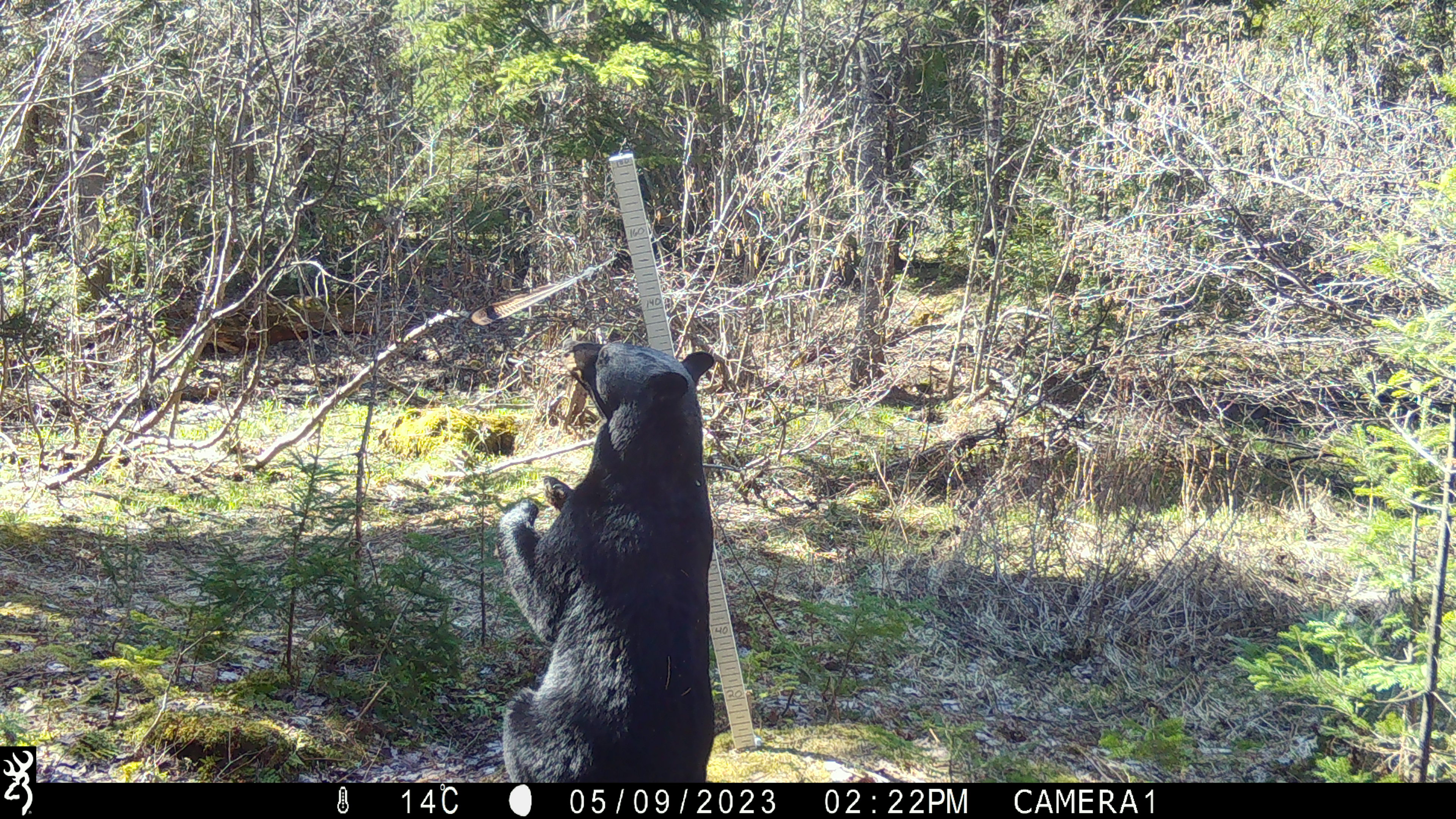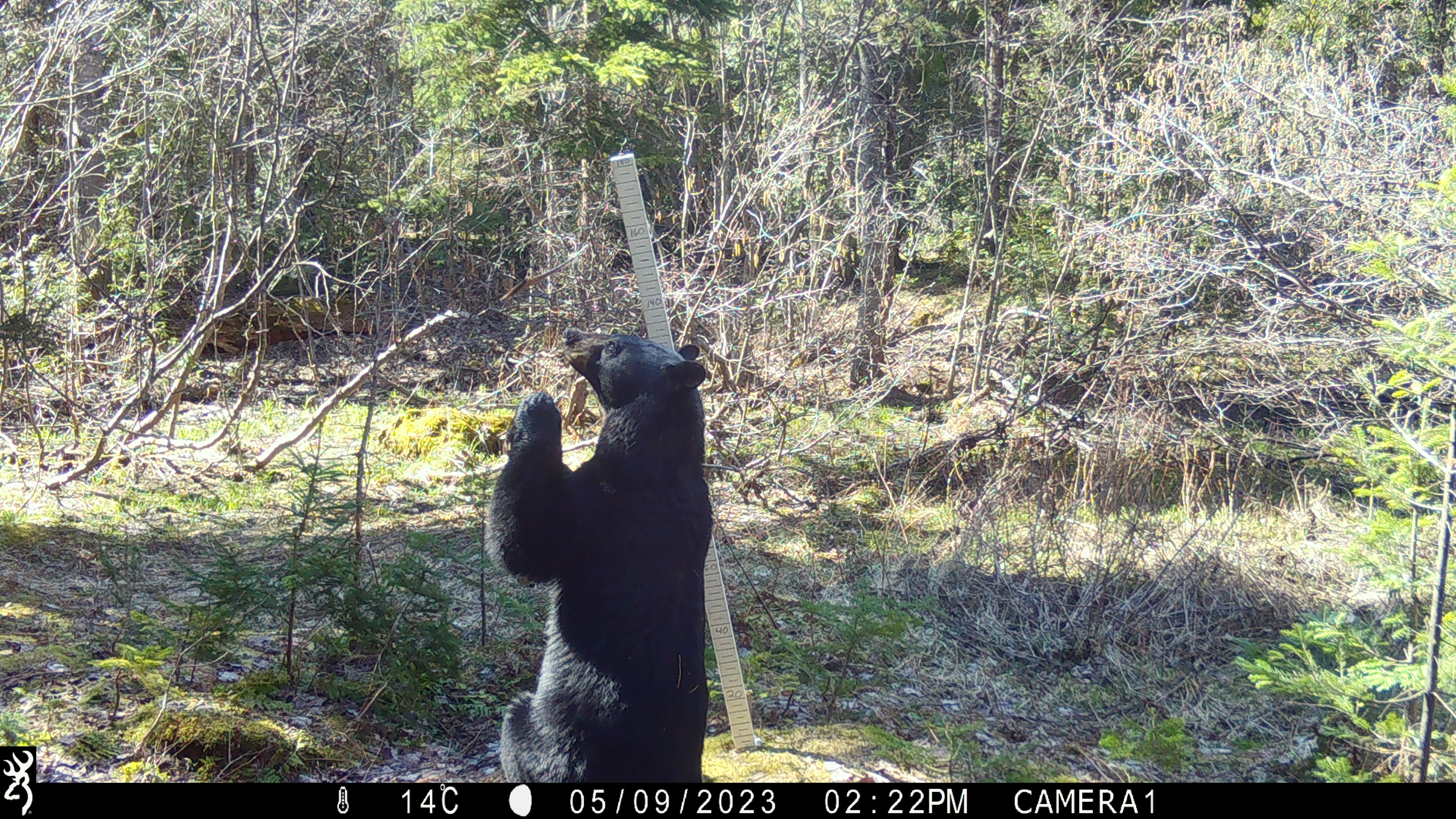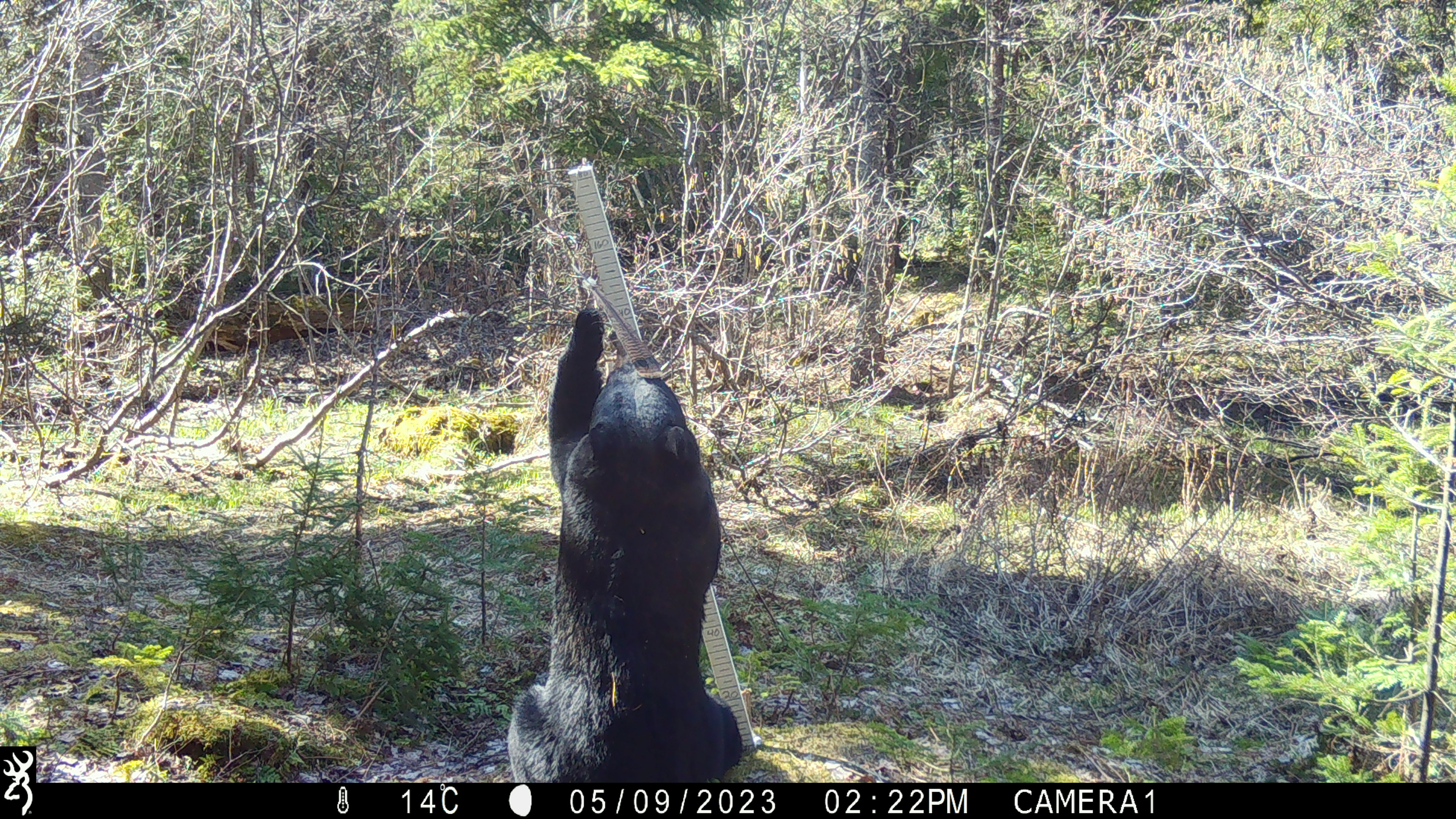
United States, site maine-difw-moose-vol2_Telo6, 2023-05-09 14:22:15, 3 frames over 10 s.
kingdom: Animalia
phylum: Chordata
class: Mammalia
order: Carnivora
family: Ursidae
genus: Ursus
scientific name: Ursus americanus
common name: black bear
Black bear (Ursus americanus).